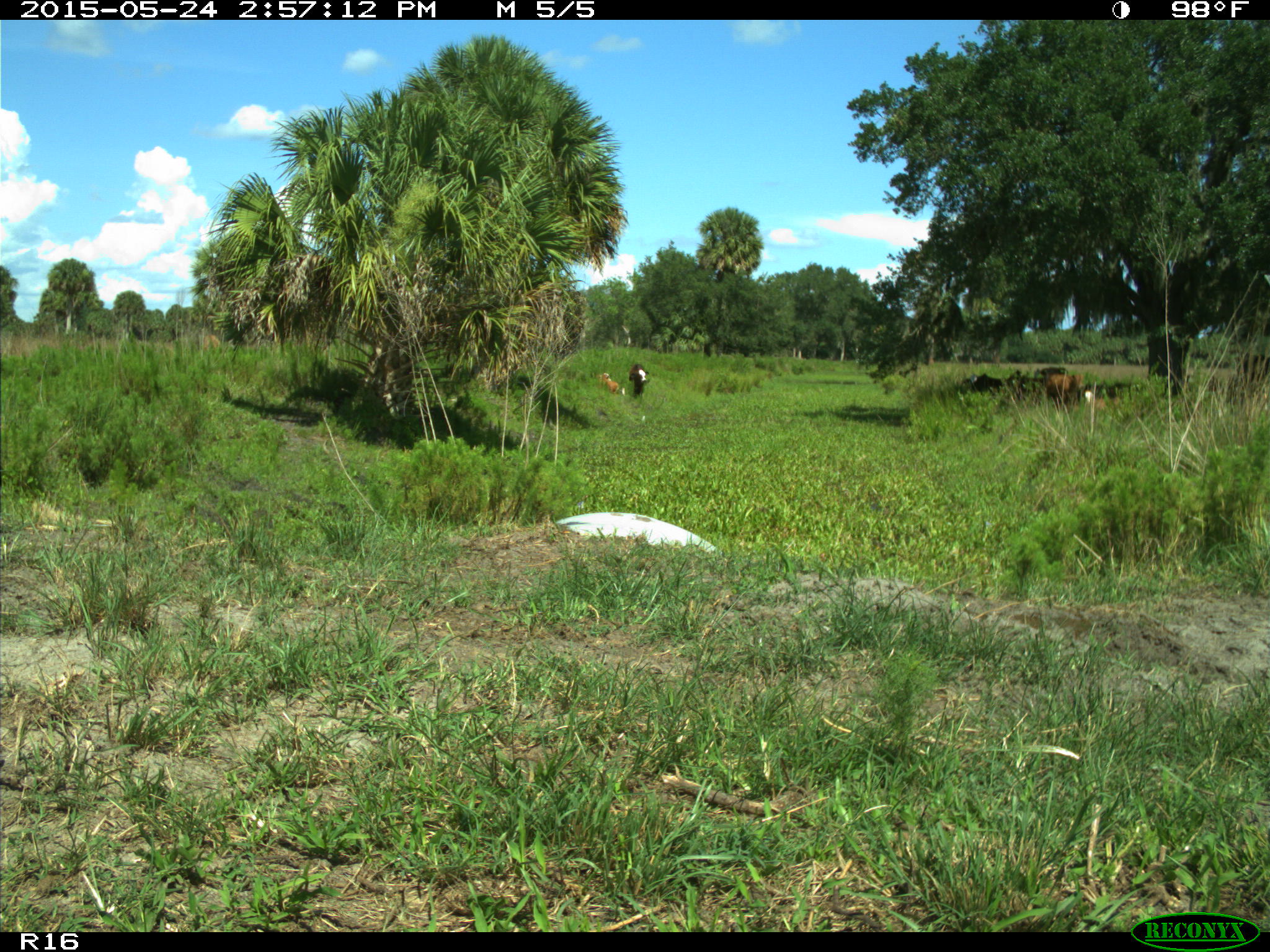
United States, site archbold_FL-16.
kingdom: Animalia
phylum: Chordata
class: Mammalia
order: Artiodactyla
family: Bovidae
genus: Bos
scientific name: Bos taurus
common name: domestic cow